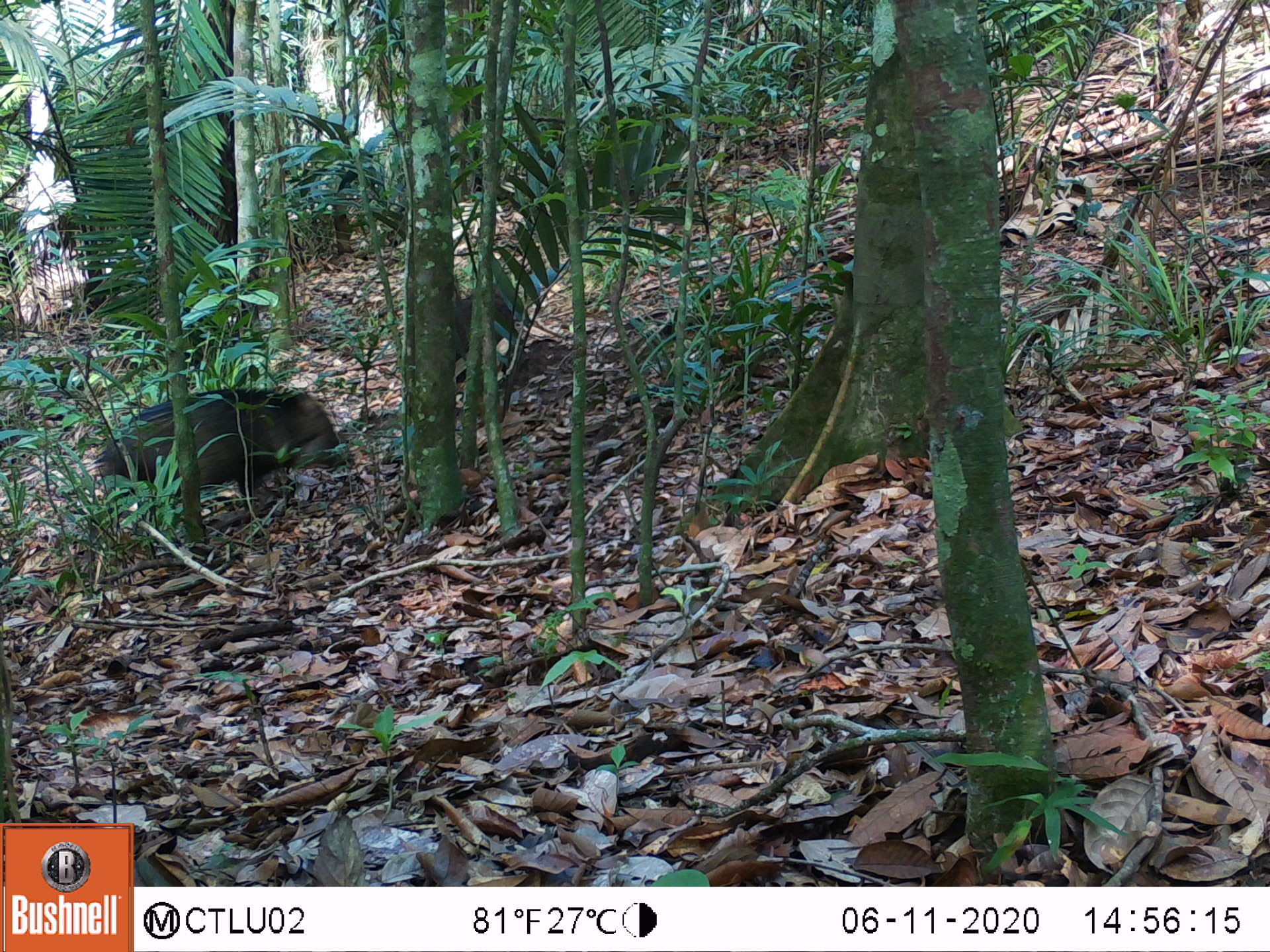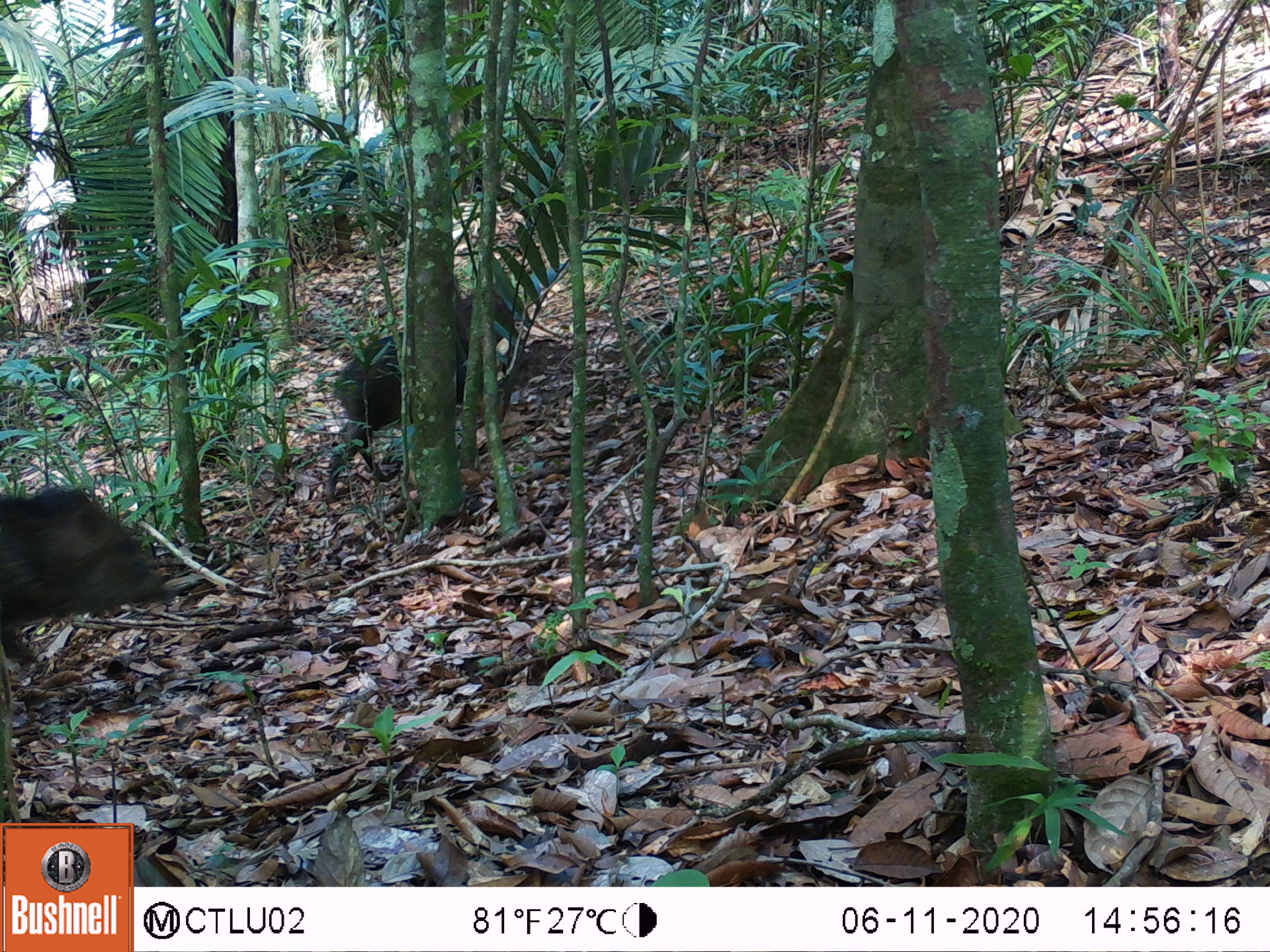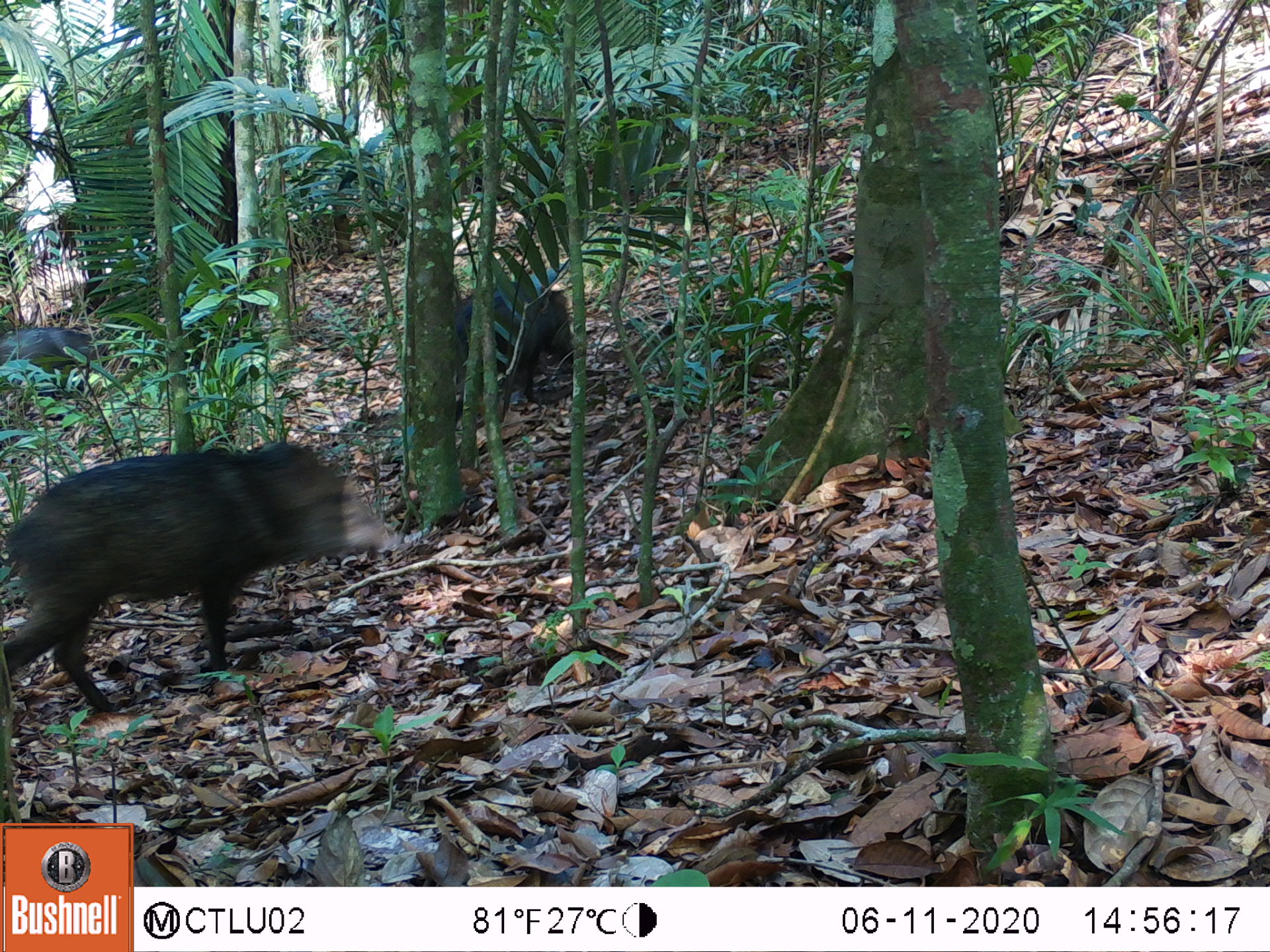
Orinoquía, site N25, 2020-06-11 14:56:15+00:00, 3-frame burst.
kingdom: Animalia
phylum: Chordata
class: Mammalia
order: Artiodactyla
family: Tayassuidae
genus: Pecari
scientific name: Pecari tajacu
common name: collared peccary